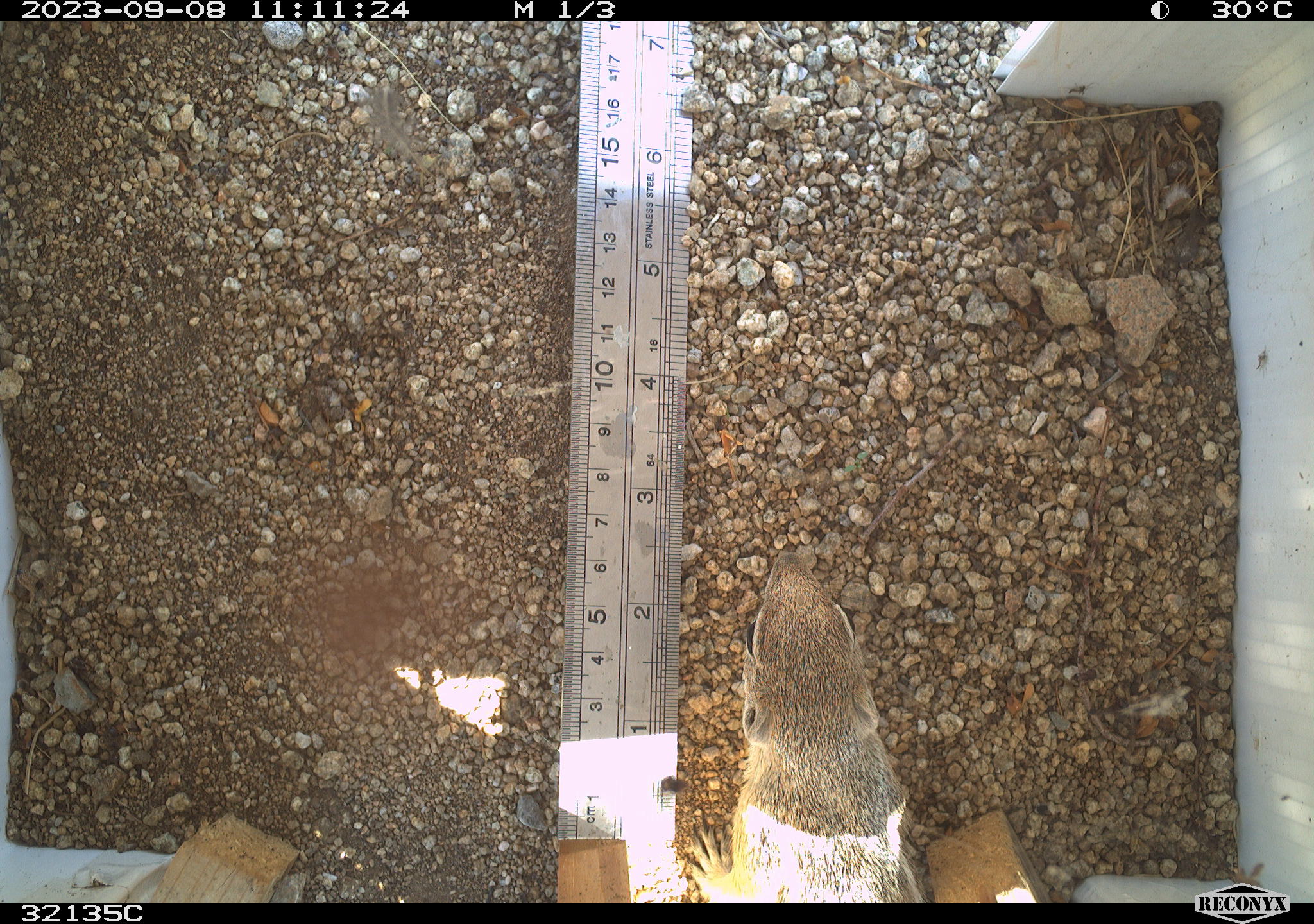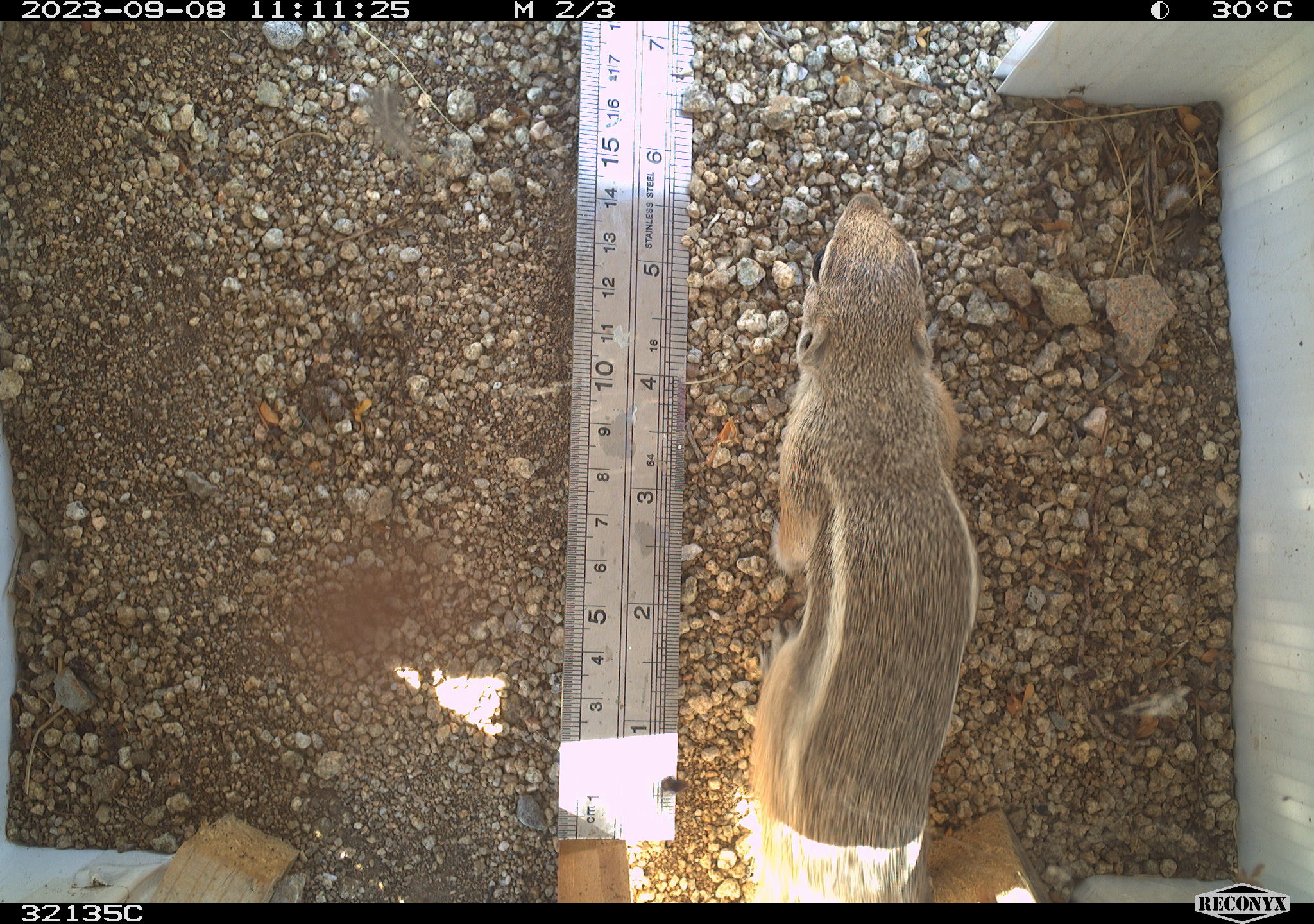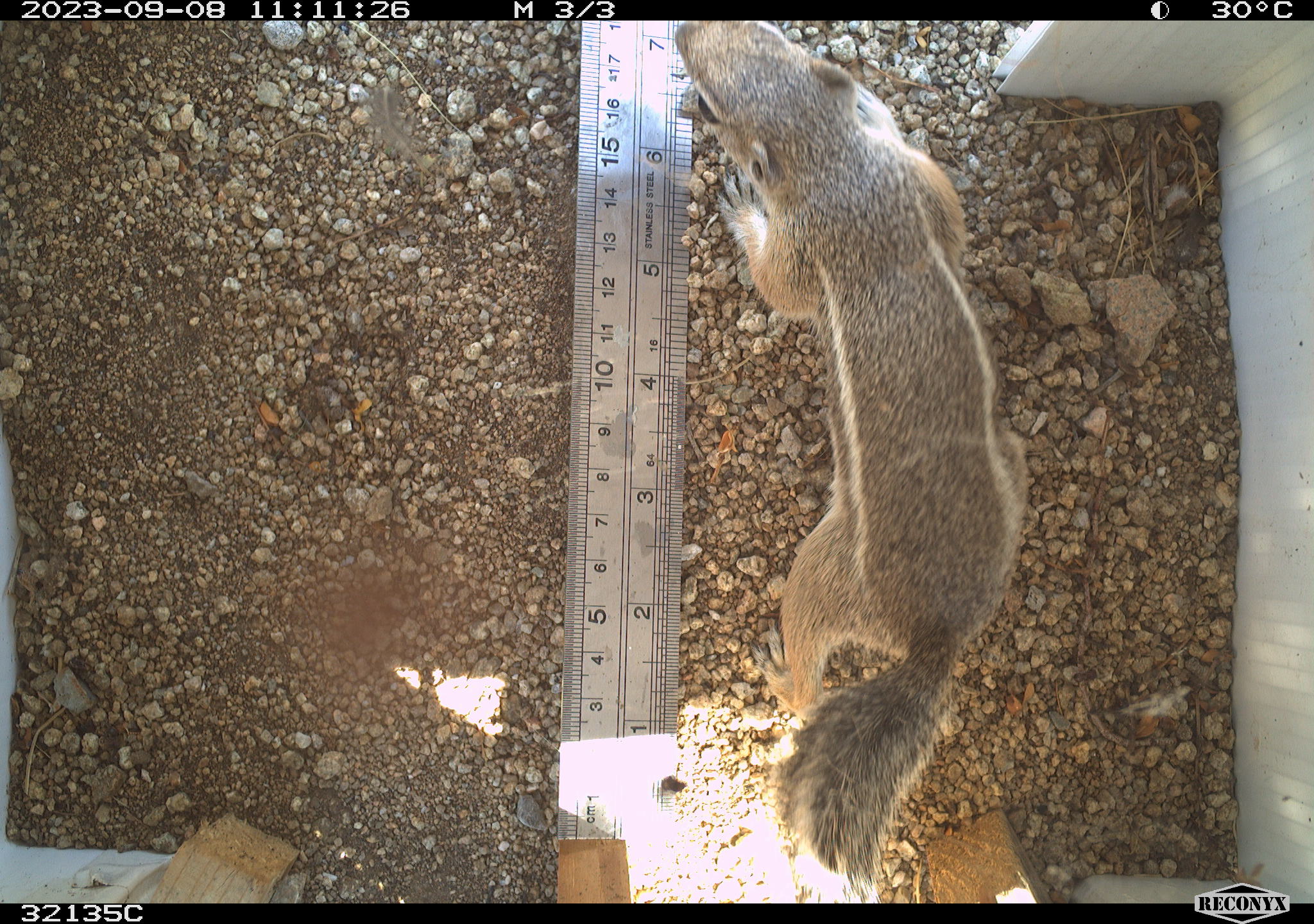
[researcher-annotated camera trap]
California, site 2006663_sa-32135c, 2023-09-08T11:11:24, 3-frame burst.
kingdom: Animalia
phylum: Chordata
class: Mammalia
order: Rodentia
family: Sciuridae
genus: Ammospermophilus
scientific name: Ammospermophilus leucurus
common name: white-tailed antelope squirrel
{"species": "white-tailed antelope squirrel (Ammospermophilus leucurus)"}